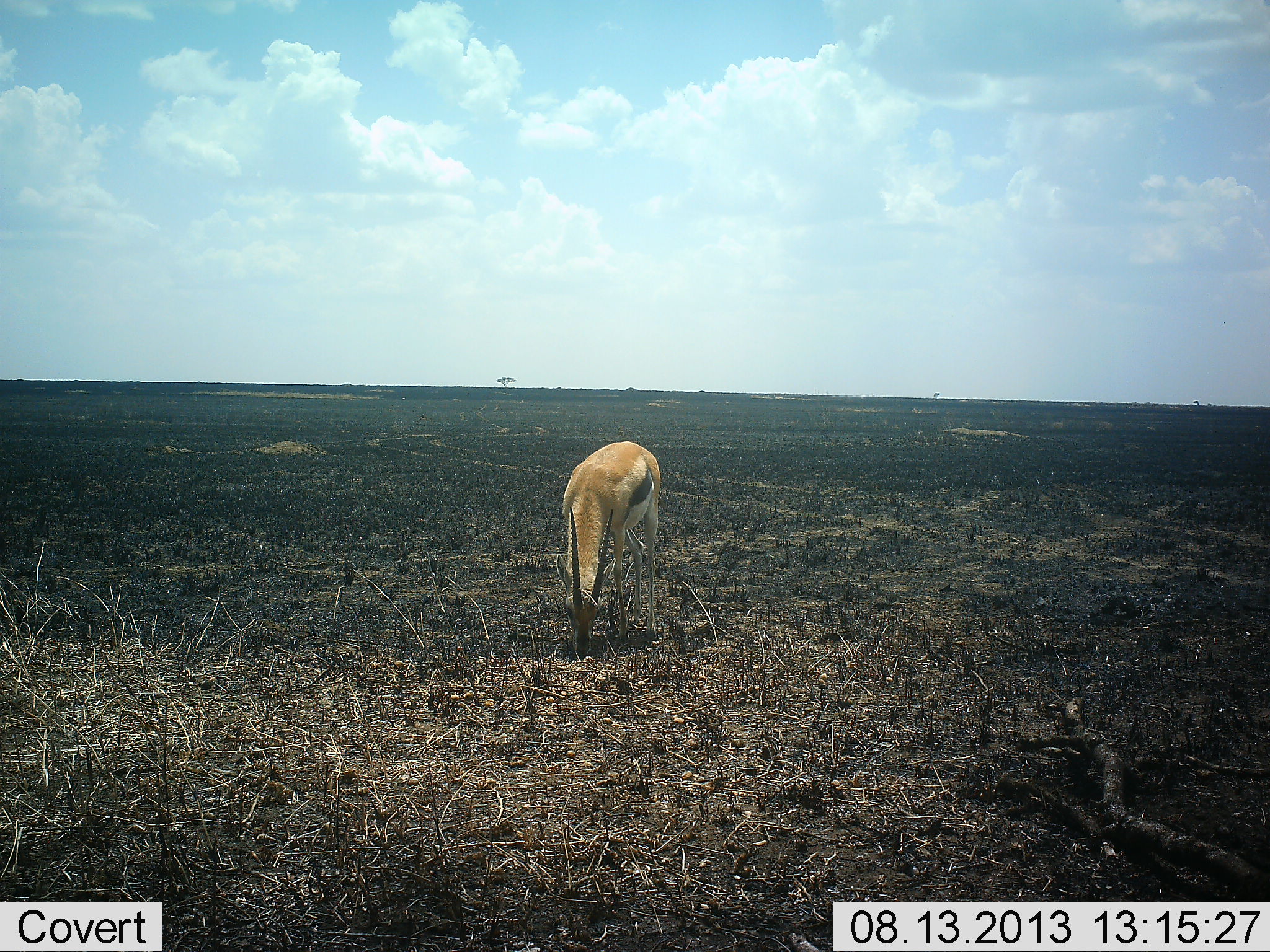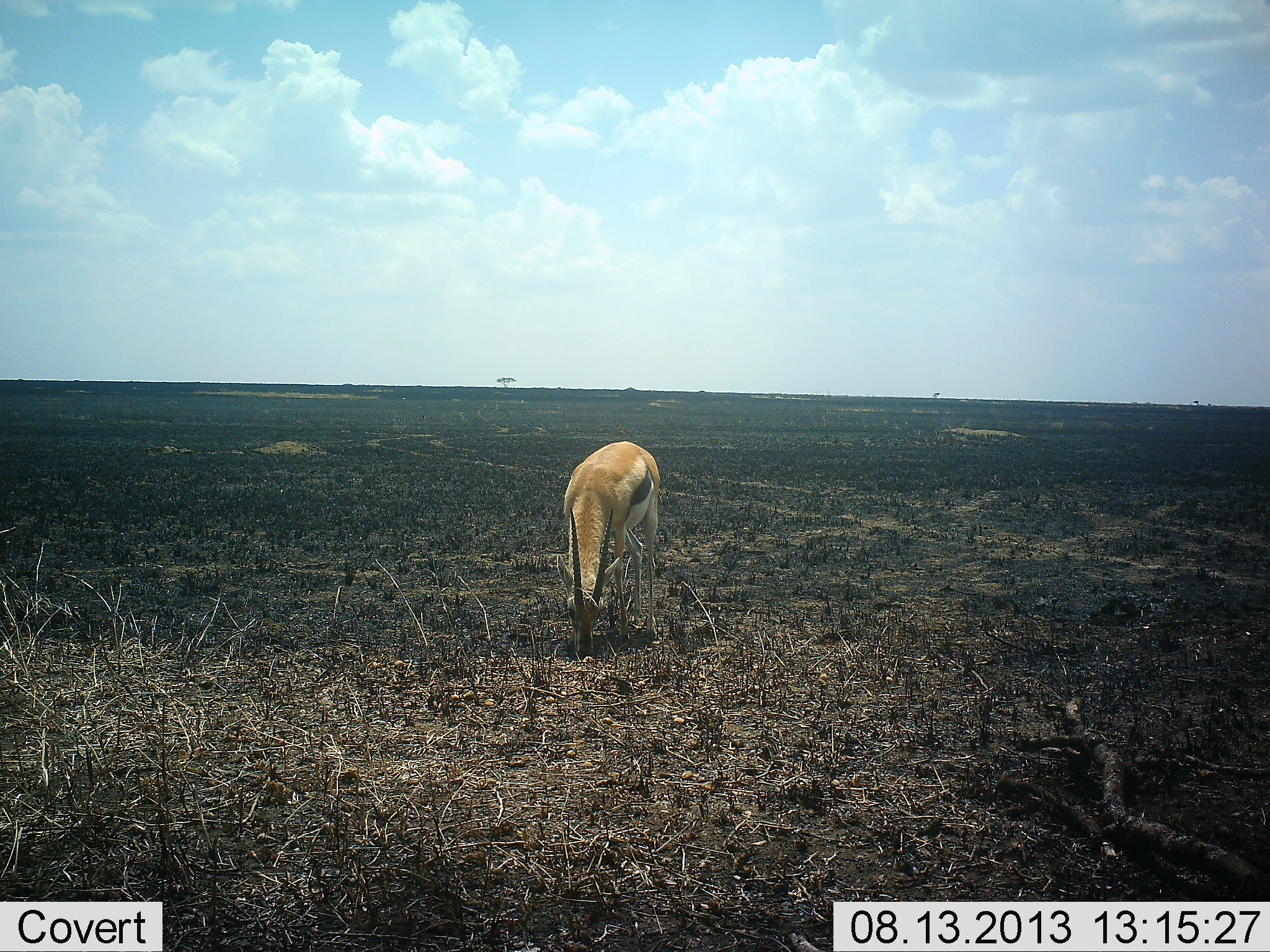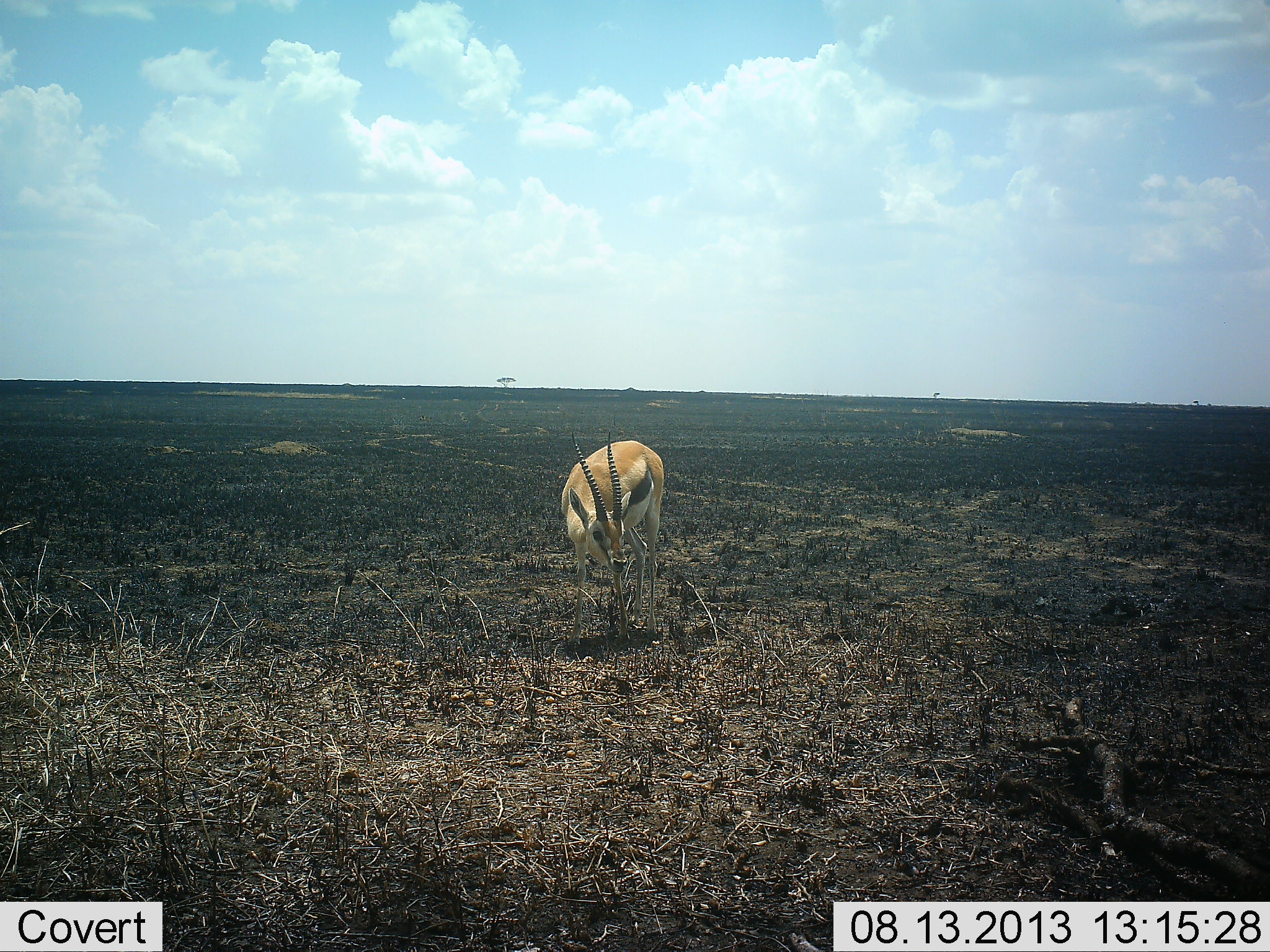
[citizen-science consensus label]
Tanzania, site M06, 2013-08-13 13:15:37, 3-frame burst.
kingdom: Animalia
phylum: Chordata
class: Mammalia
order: Artiodactyla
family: Bovidae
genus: Eudorcas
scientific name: Eudorcas thomsonii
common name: thomson's gazelle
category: gazellethomsons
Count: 1.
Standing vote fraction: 35%.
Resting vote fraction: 0%.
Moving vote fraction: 4%.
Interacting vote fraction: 0%.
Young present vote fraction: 0%.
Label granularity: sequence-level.